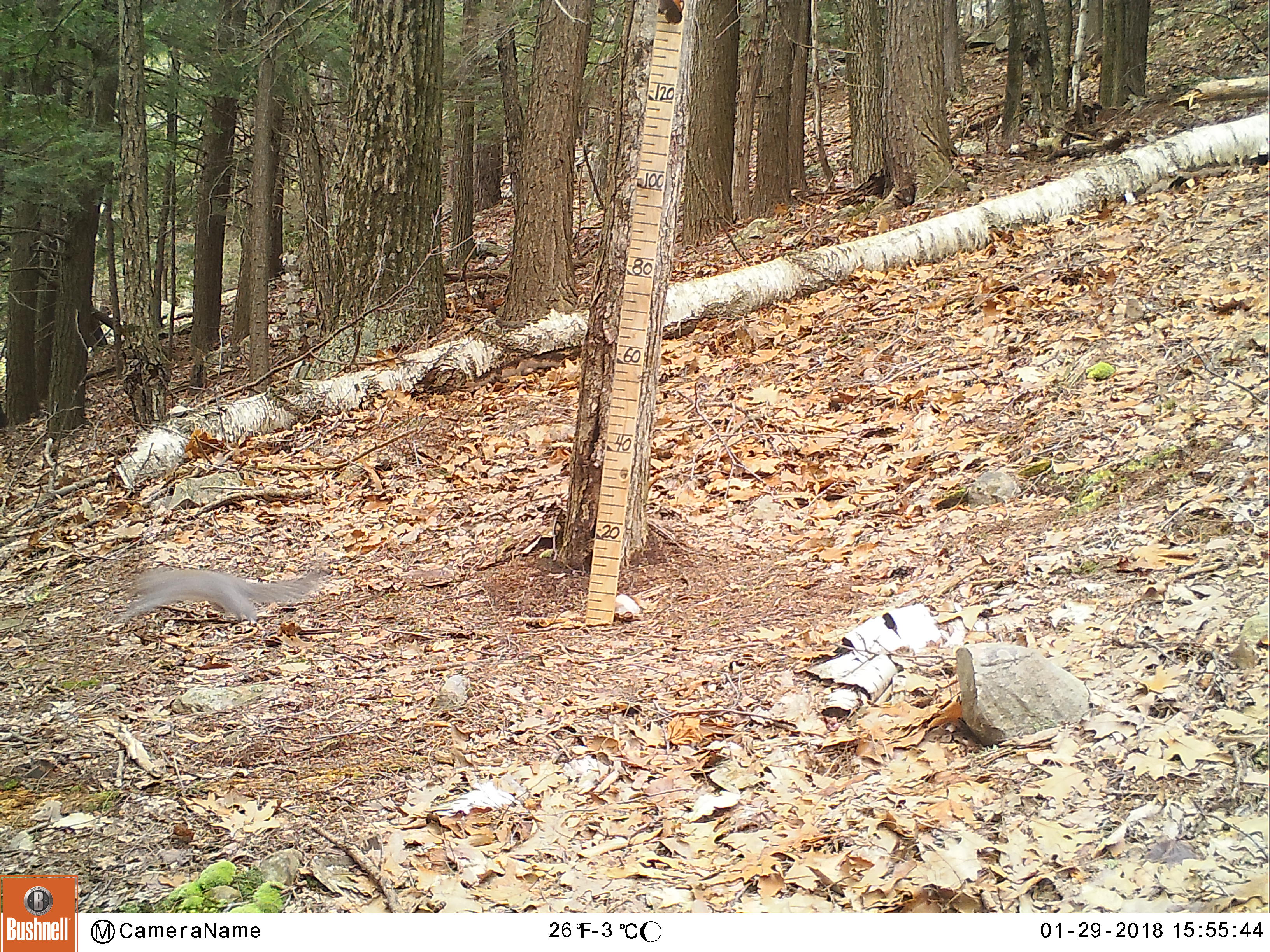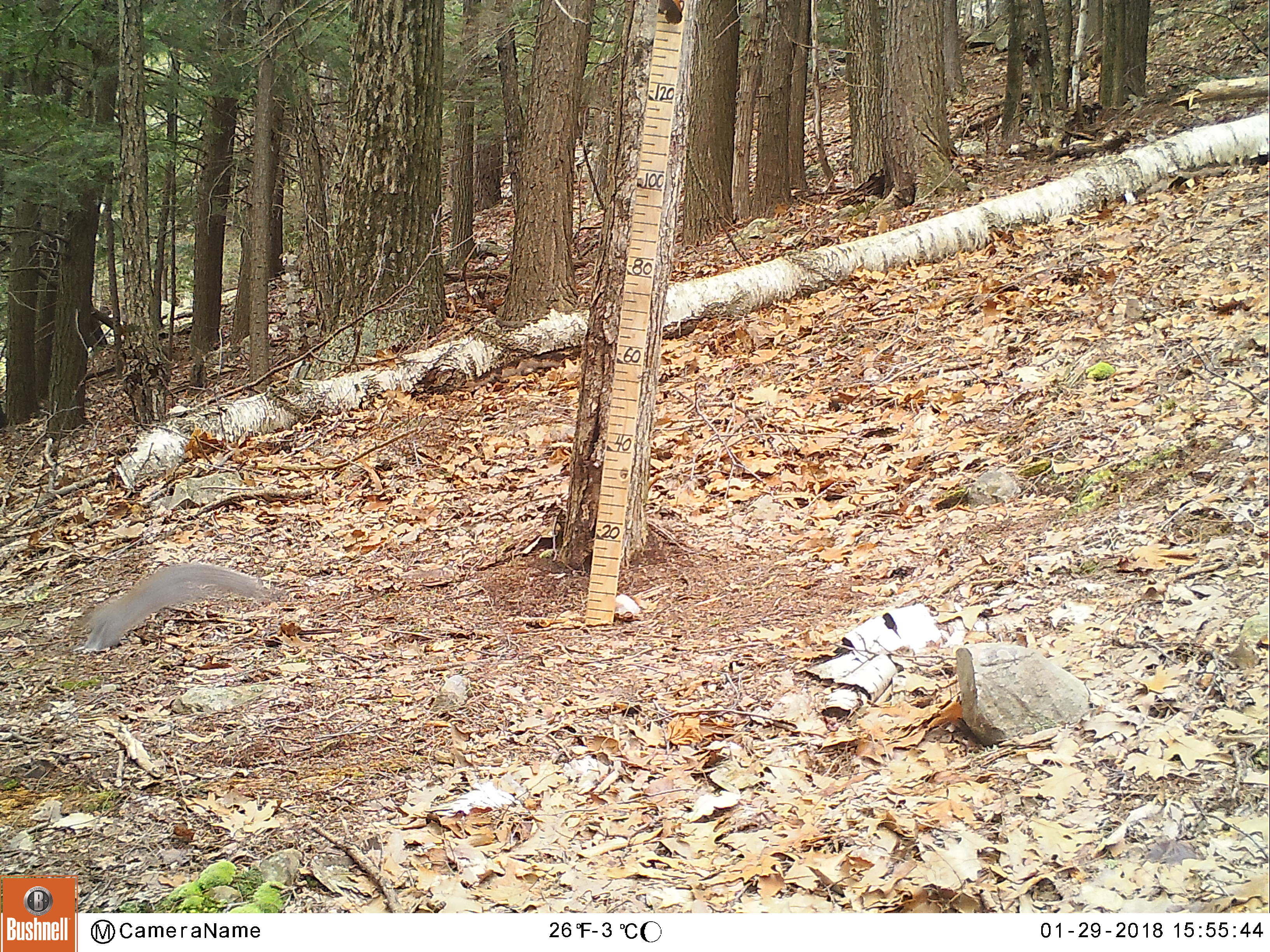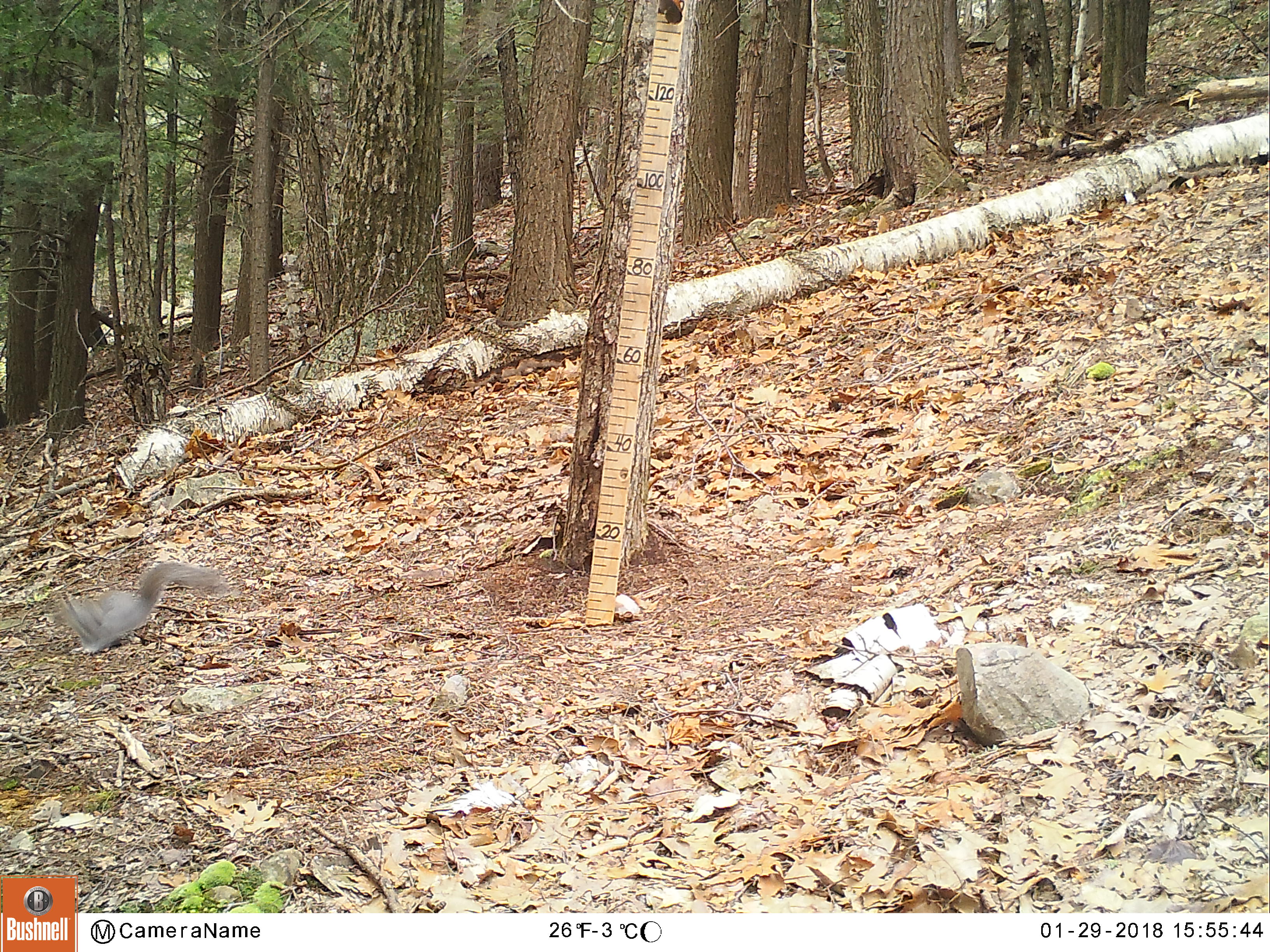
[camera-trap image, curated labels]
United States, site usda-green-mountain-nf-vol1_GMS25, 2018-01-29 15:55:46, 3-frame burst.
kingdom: Animalia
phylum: Chordata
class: Mammalia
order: Rodentia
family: Sciuridae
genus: Sciurus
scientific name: Sciurus carolinensis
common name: gray squirrel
Gray squirrel (Sciurus carolinensis).